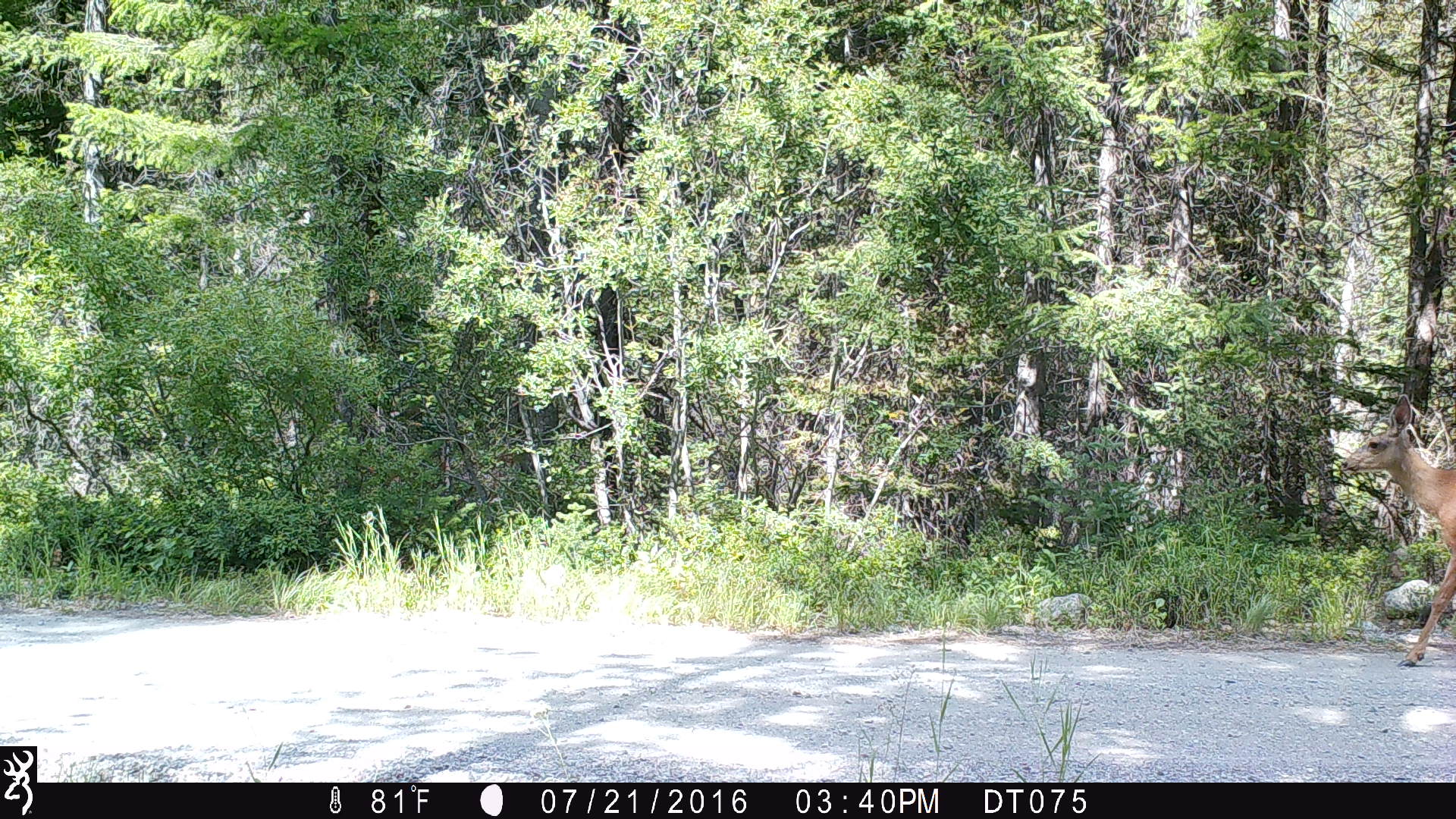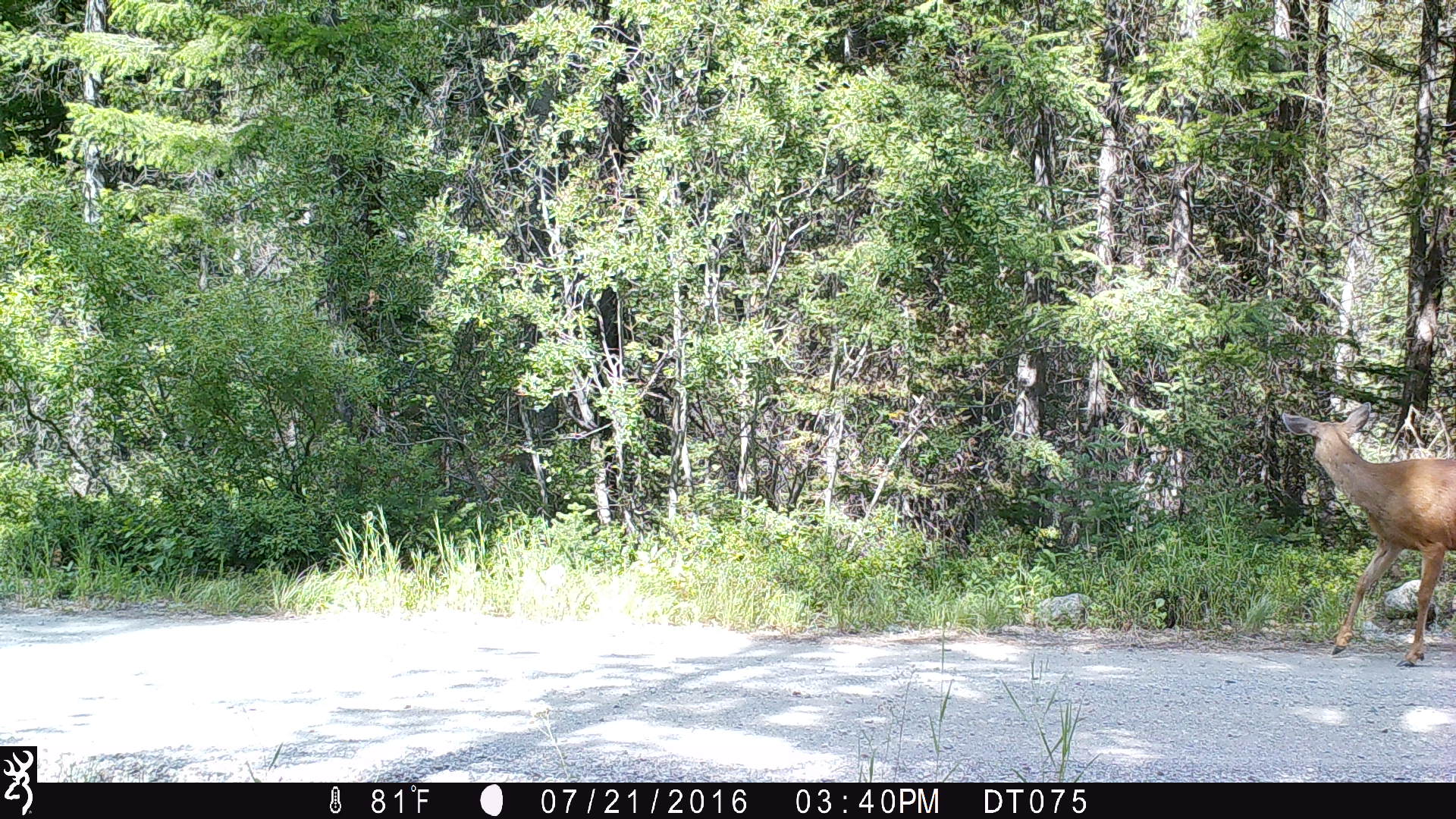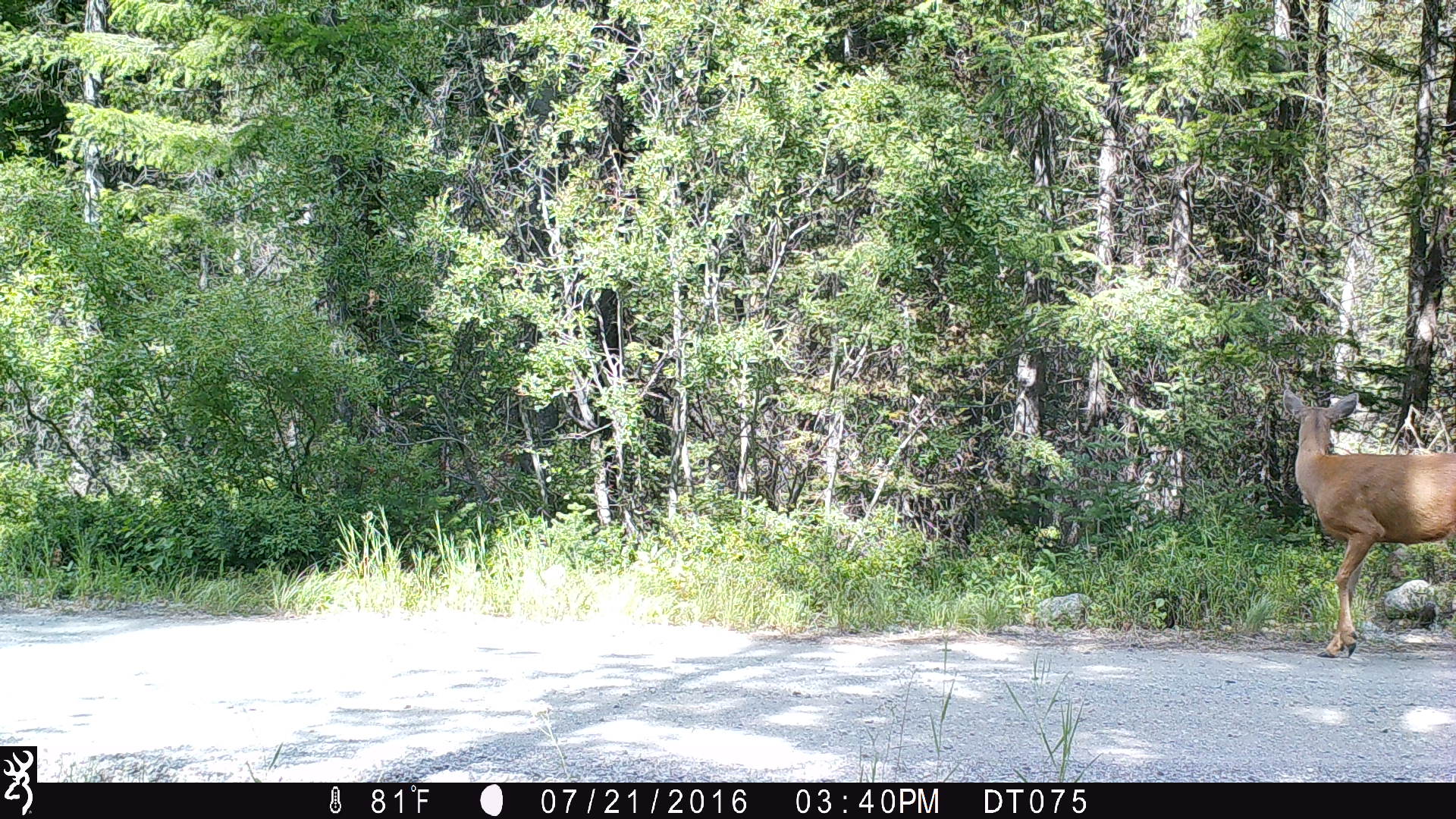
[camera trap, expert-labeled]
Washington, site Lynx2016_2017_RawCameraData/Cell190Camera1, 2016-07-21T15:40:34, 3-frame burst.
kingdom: Animalia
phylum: Chordata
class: Mammalia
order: Artiodactyla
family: Cervidae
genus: Odocoileus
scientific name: Odocoileus hemionus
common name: mule deer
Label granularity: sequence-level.